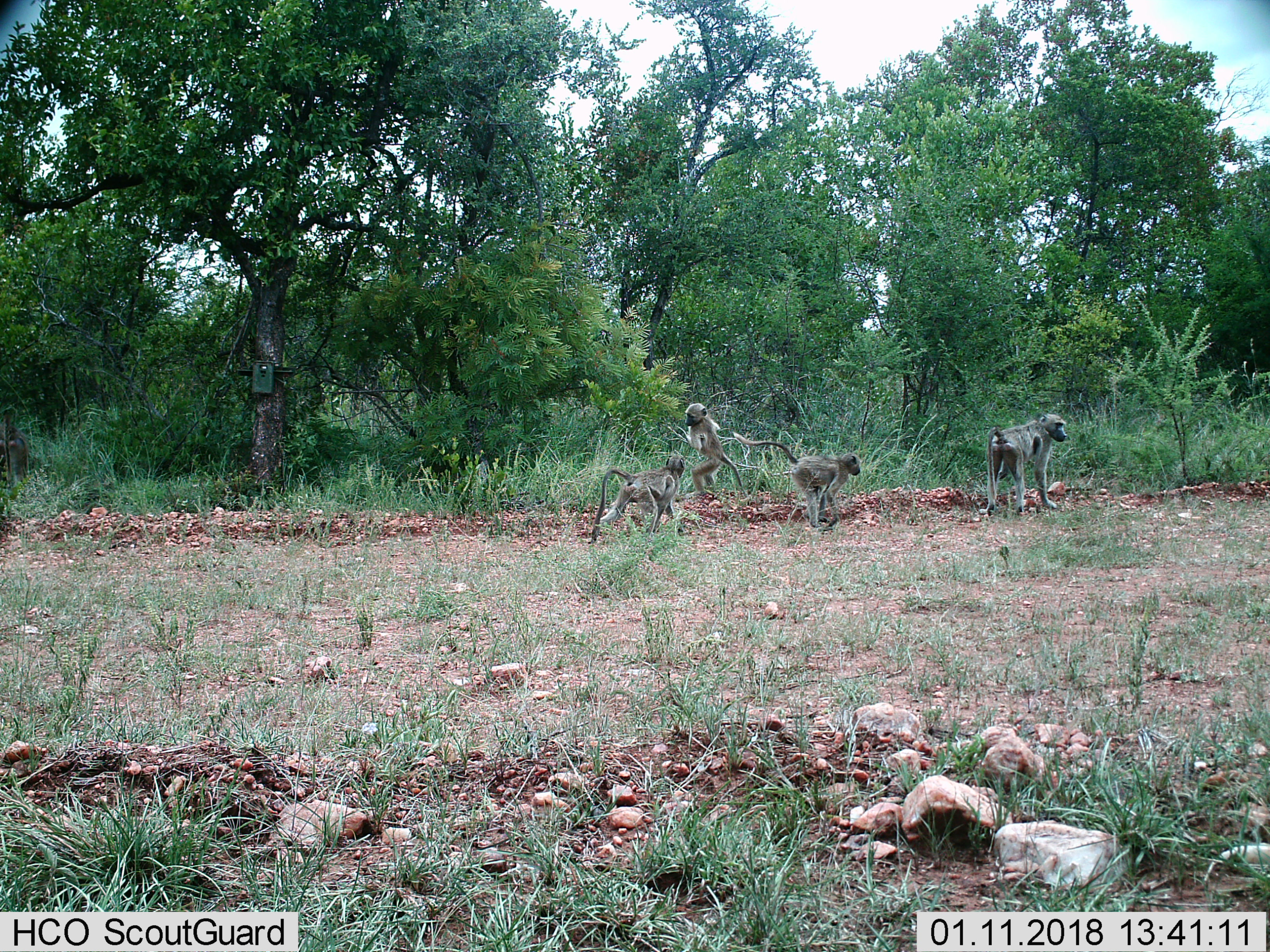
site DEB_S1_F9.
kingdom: Animalia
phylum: Chordata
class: Mammalia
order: Primates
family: Cercopithecidae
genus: Papio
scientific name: Papio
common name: baboon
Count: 4.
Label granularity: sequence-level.